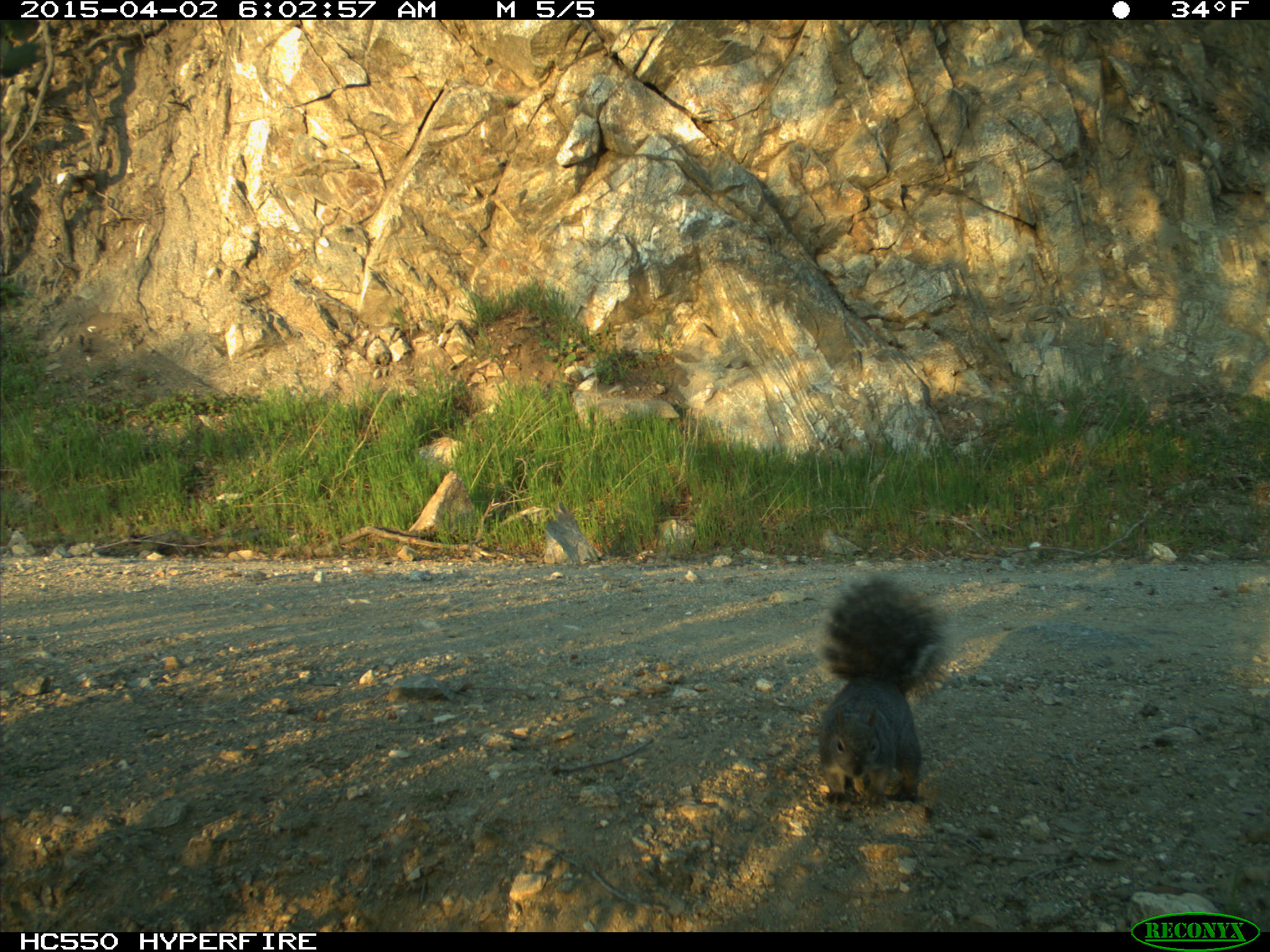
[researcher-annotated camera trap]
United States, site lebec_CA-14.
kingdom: Animalia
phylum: Chordata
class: Mammalia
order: Rodentia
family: Sciuridae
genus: Sciurus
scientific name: Sciurus carolinensis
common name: eastern gray squirrel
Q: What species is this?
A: Sciurus carolinensis (eastern gray squirrel).